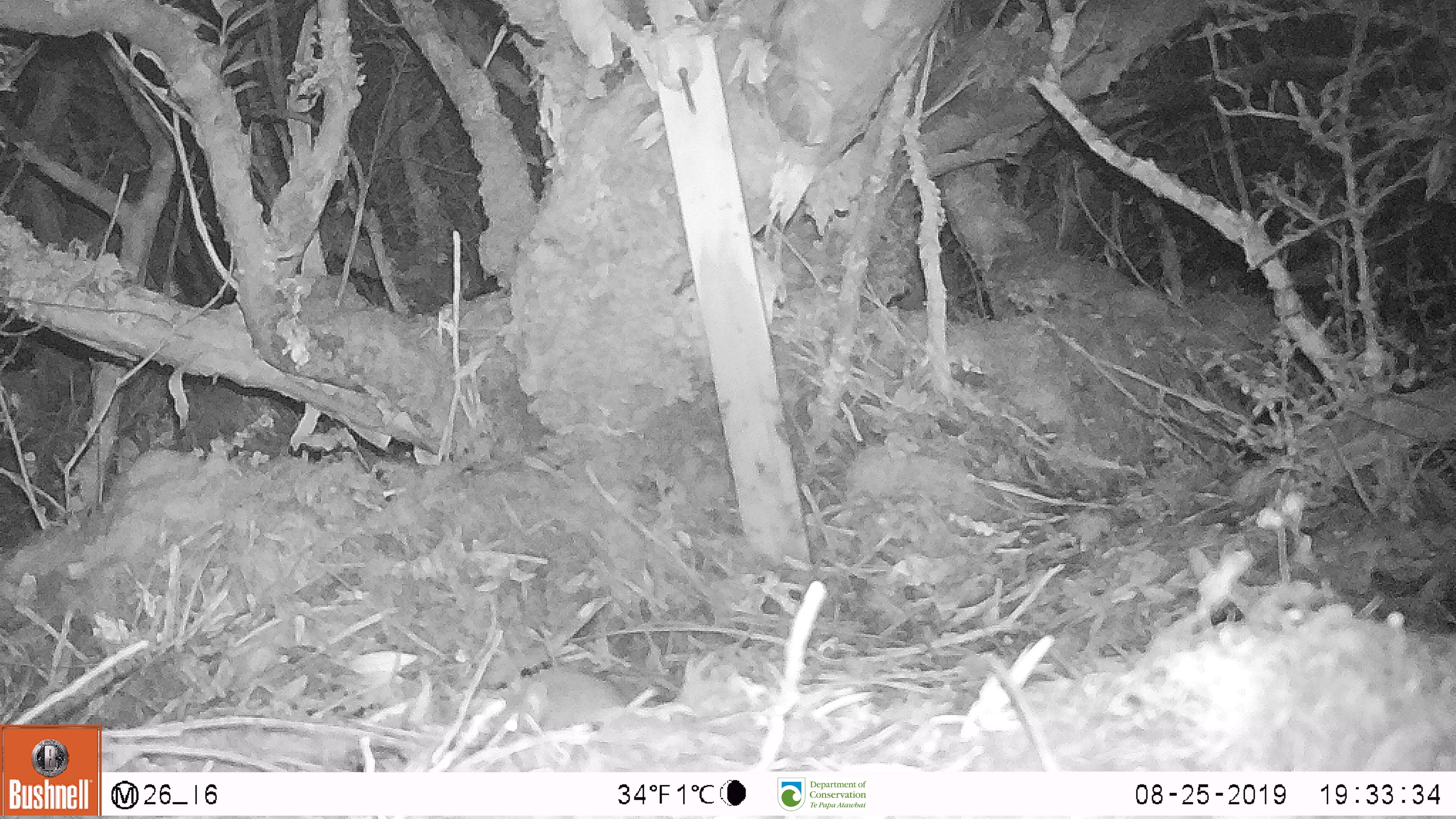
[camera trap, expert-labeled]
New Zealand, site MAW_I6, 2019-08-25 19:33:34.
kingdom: Animalia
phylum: Chordata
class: Mammalia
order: Rodentia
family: Muridae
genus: Mus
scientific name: Mus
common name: mouse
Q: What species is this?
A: Mouse (Mus).